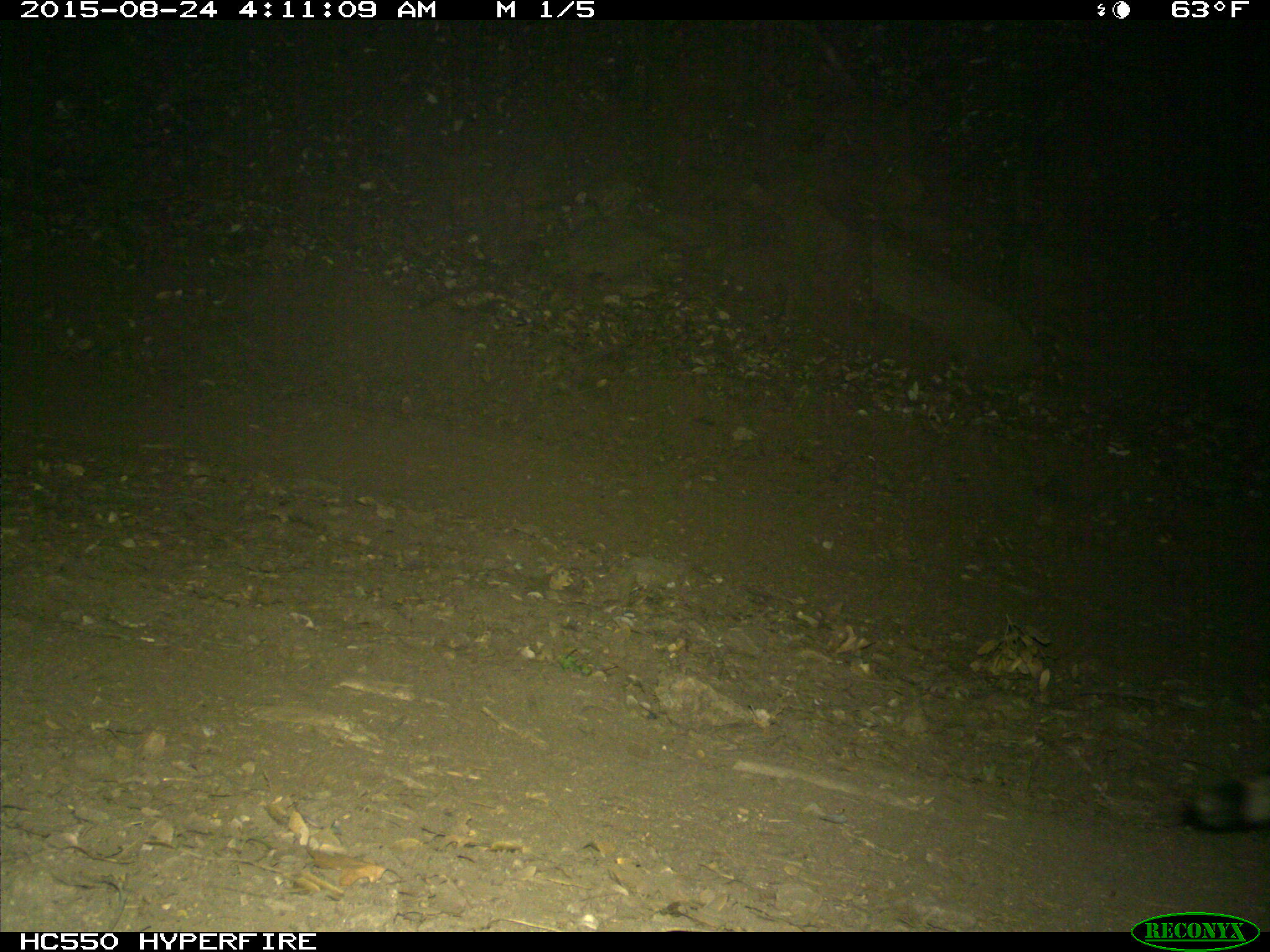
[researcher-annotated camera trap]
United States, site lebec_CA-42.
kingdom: Animalia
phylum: Chordata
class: Mammalia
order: Carnivora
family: Procyonidae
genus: Procyon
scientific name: Procyon lotor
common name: common raccoon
Procyon lotor (common raccoon).